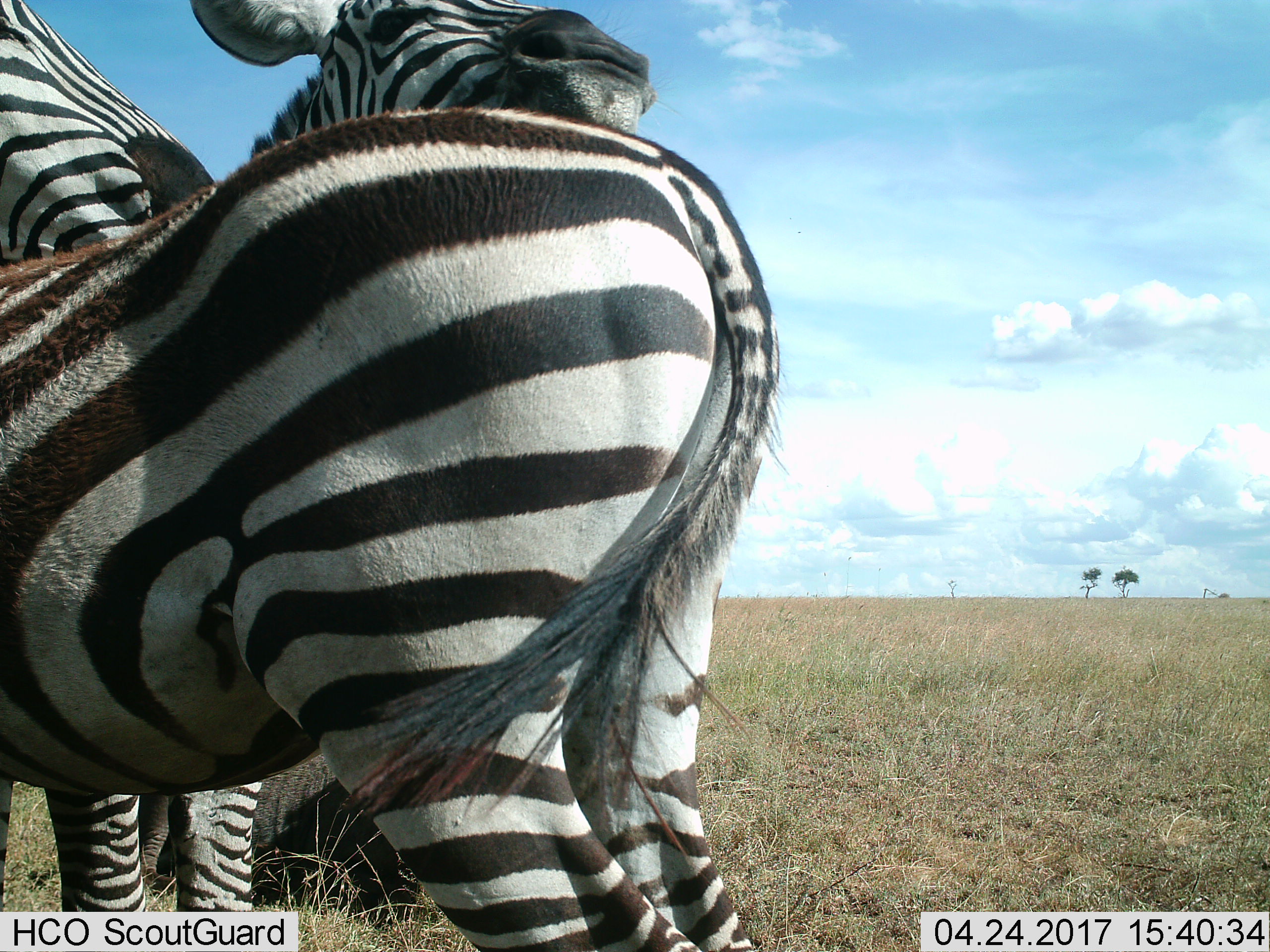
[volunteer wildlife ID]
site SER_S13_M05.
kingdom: Animalia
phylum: Chordata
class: Mammalia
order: Perissodactyla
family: Equidae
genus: Equus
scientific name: Equus quagga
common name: plains zebra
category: zebraplains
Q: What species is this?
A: Zebraplains (plains zebra) (Equus quagga).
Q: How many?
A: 3.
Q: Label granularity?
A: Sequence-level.